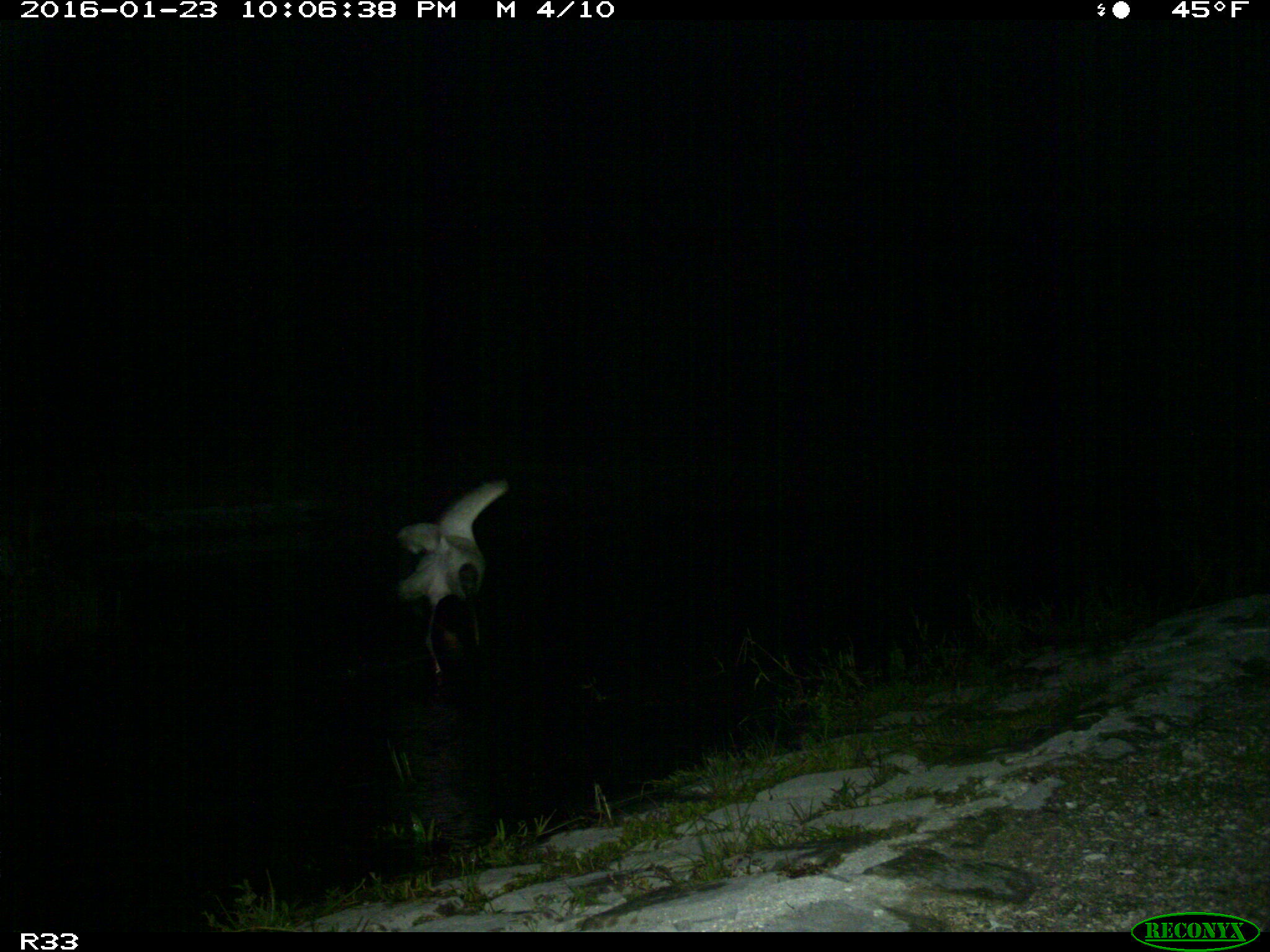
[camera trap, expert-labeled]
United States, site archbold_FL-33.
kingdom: Animalia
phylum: Chordata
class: Aves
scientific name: Aves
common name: birds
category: unidentified bird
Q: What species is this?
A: Unidentified bird (birds) (Aves).